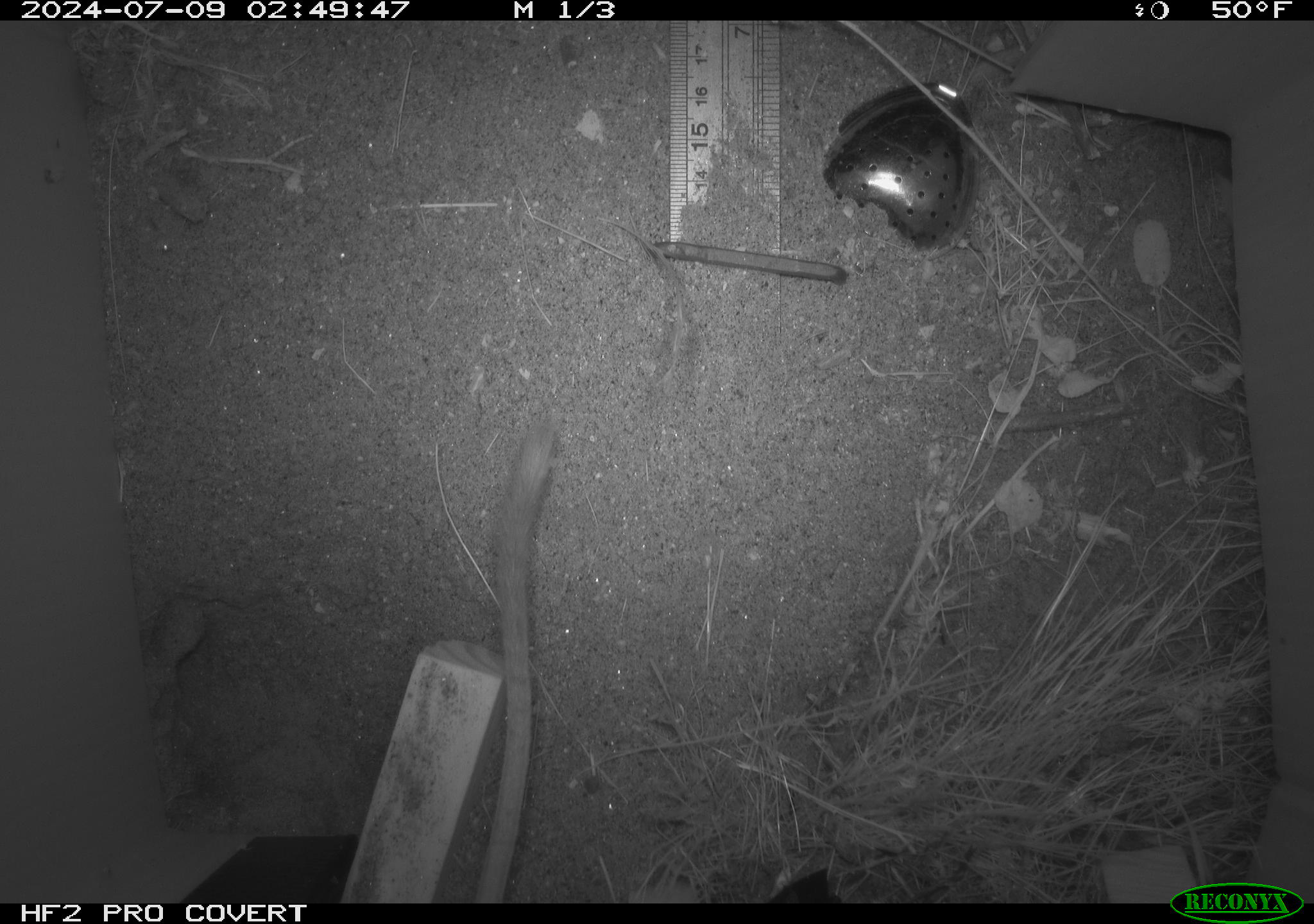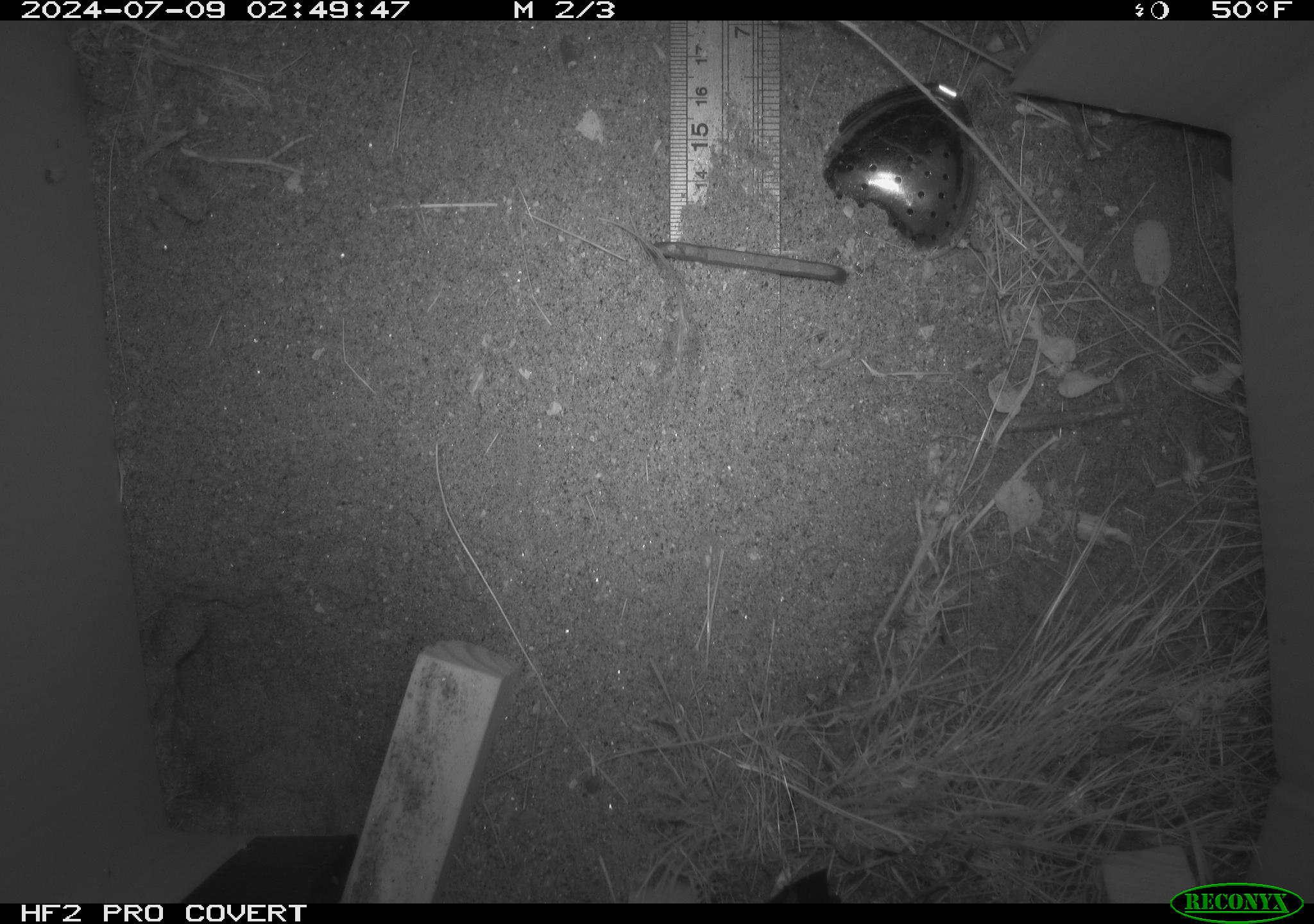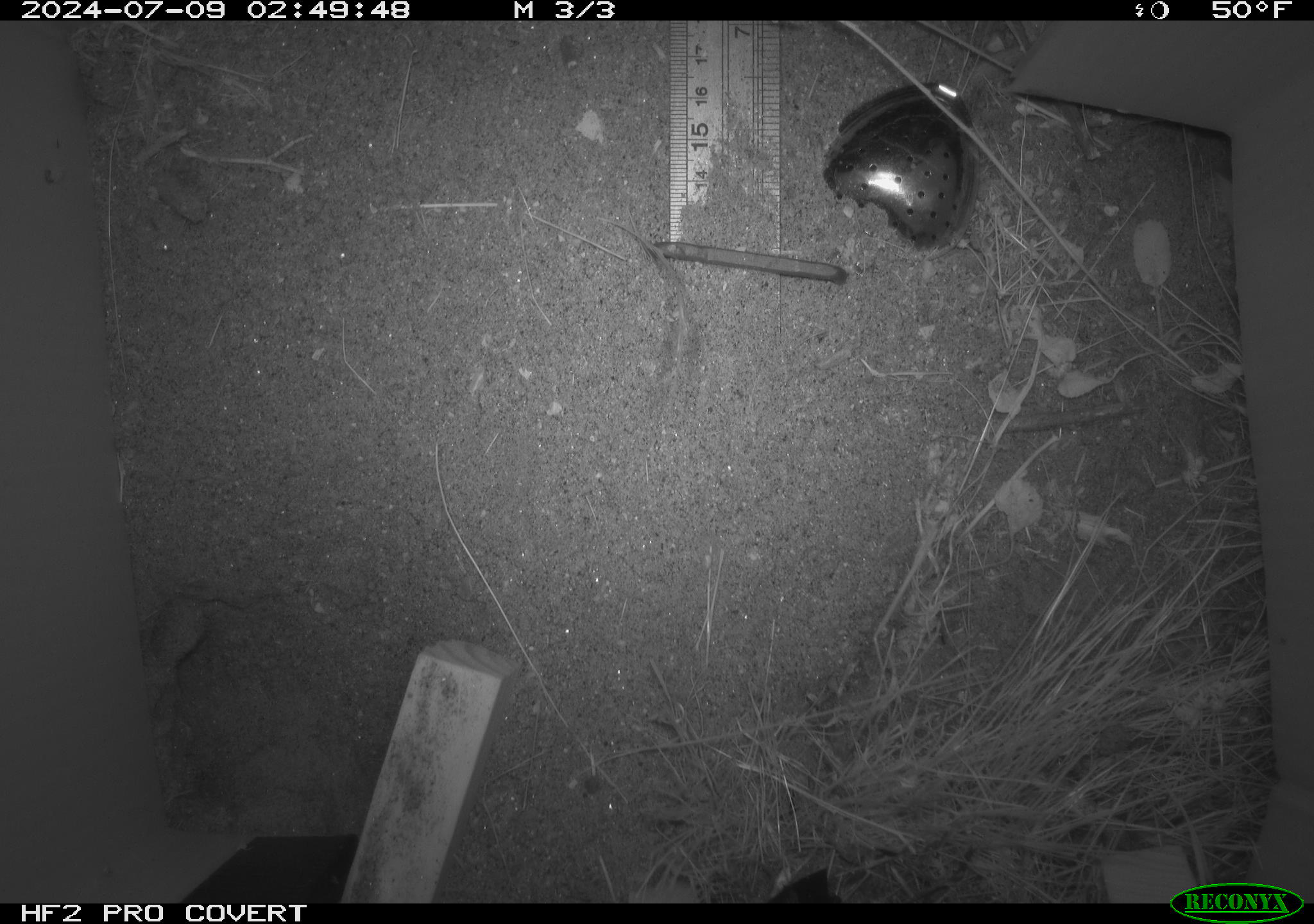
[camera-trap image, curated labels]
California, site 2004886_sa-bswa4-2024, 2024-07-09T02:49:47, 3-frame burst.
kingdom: Animalia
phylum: Chordata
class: Mammalia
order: Rodentia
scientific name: Rodentia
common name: rodent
Rodent (Rodentia).